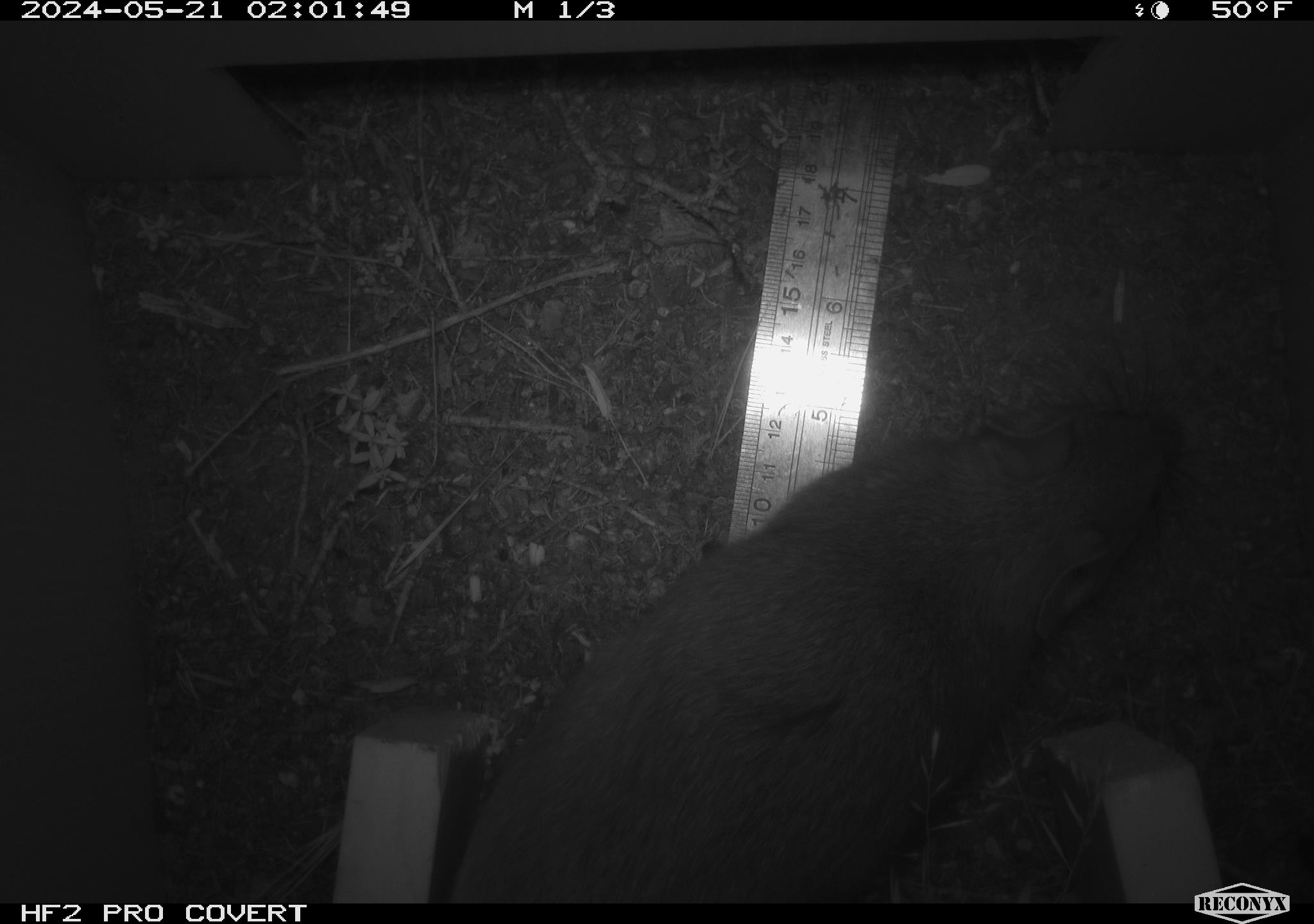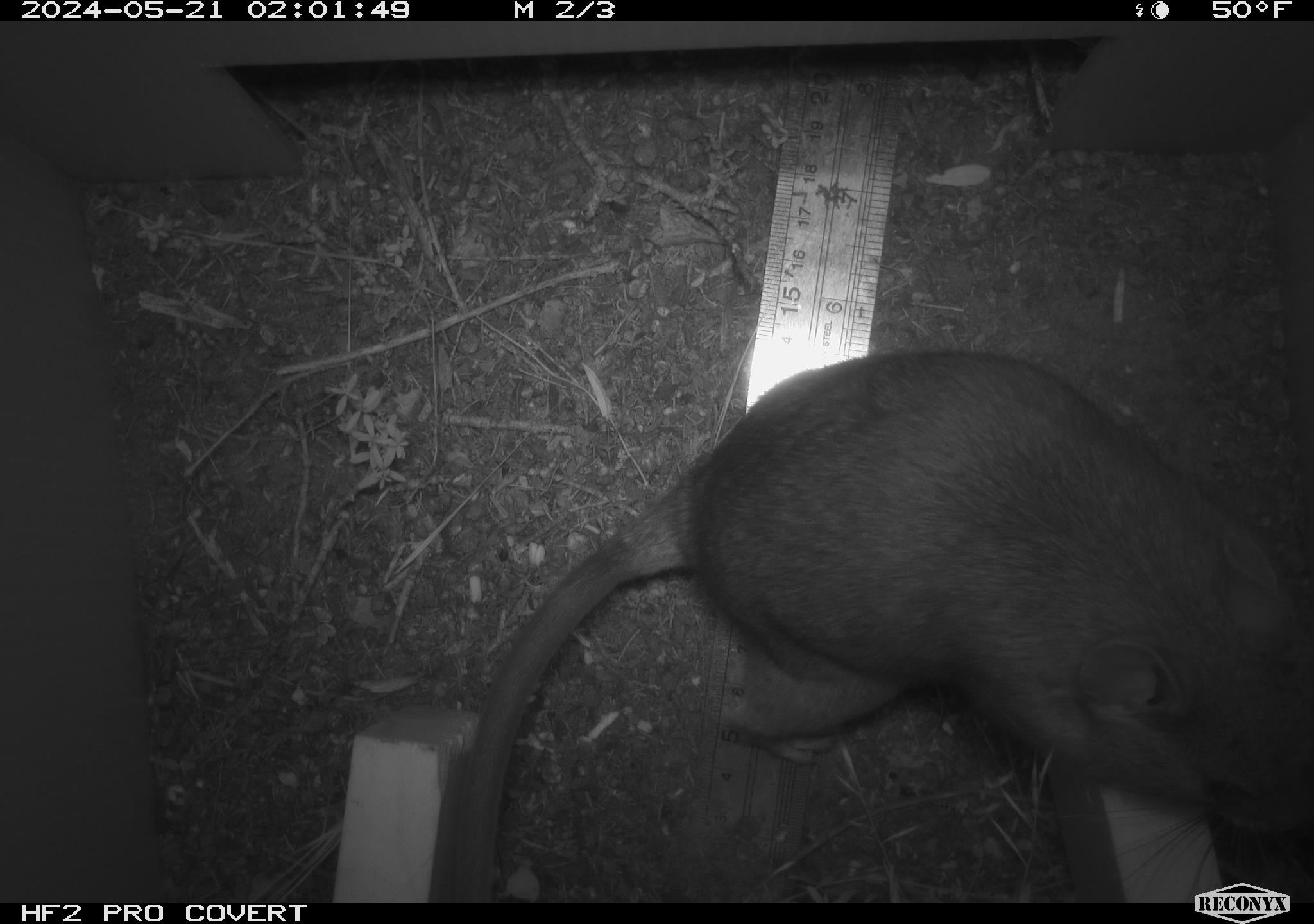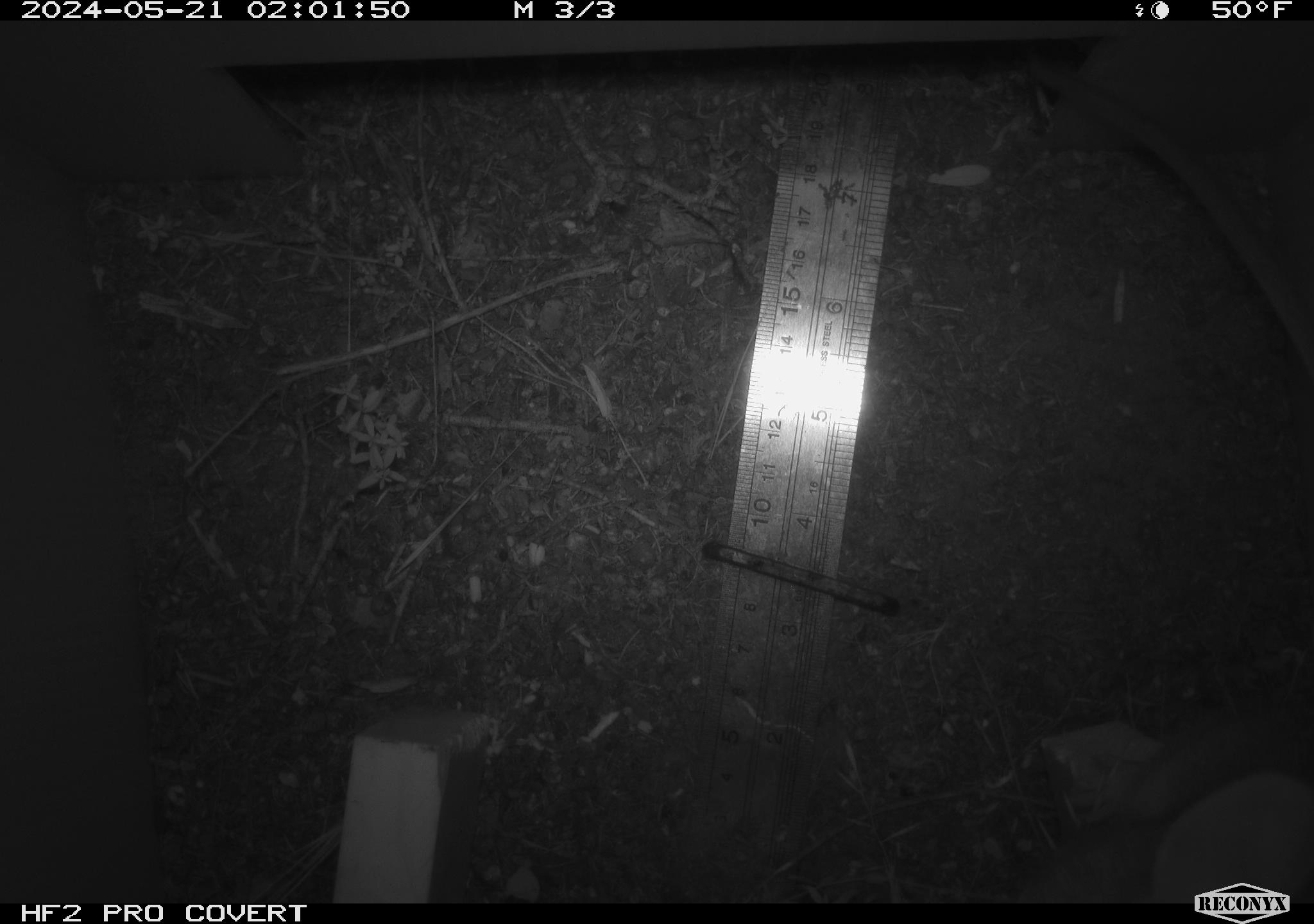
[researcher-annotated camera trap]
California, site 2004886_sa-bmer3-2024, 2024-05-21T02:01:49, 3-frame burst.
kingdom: Animalia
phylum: Chordata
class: Mammalia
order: Rodentia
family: Muridae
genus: Rattus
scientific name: Rattus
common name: rat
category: rattus species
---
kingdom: Animalia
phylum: Chordata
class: Mammalia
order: Rodentia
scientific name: Rodentia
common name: mouse species